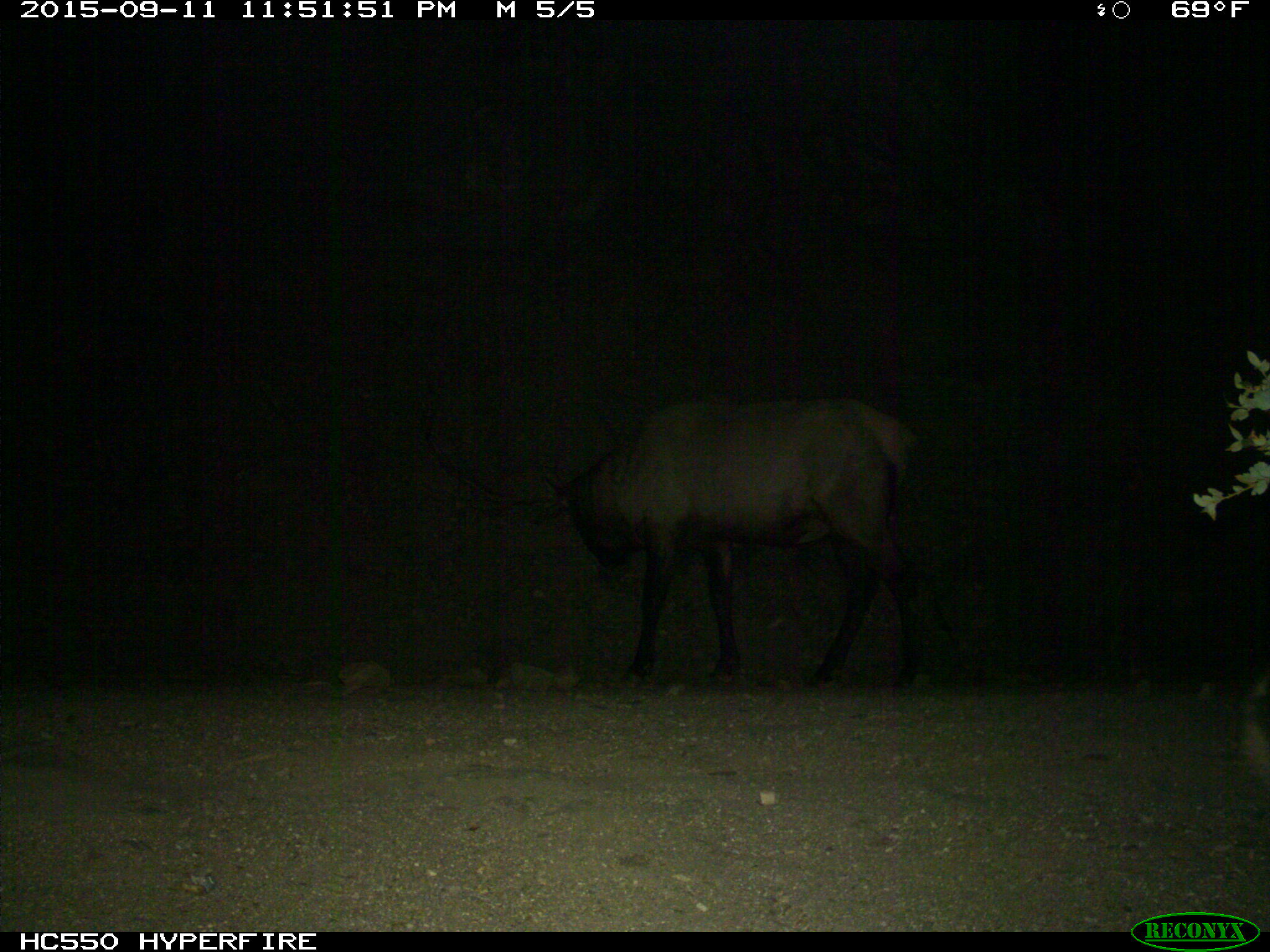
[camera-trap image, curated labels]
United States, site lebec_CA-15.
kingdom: Animalia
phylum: Chordata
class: Mammalia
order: Artiodactyla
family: Cervidae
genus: Cervus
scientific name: Cervus canadensis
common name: elk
Cervus canadensis (elk).